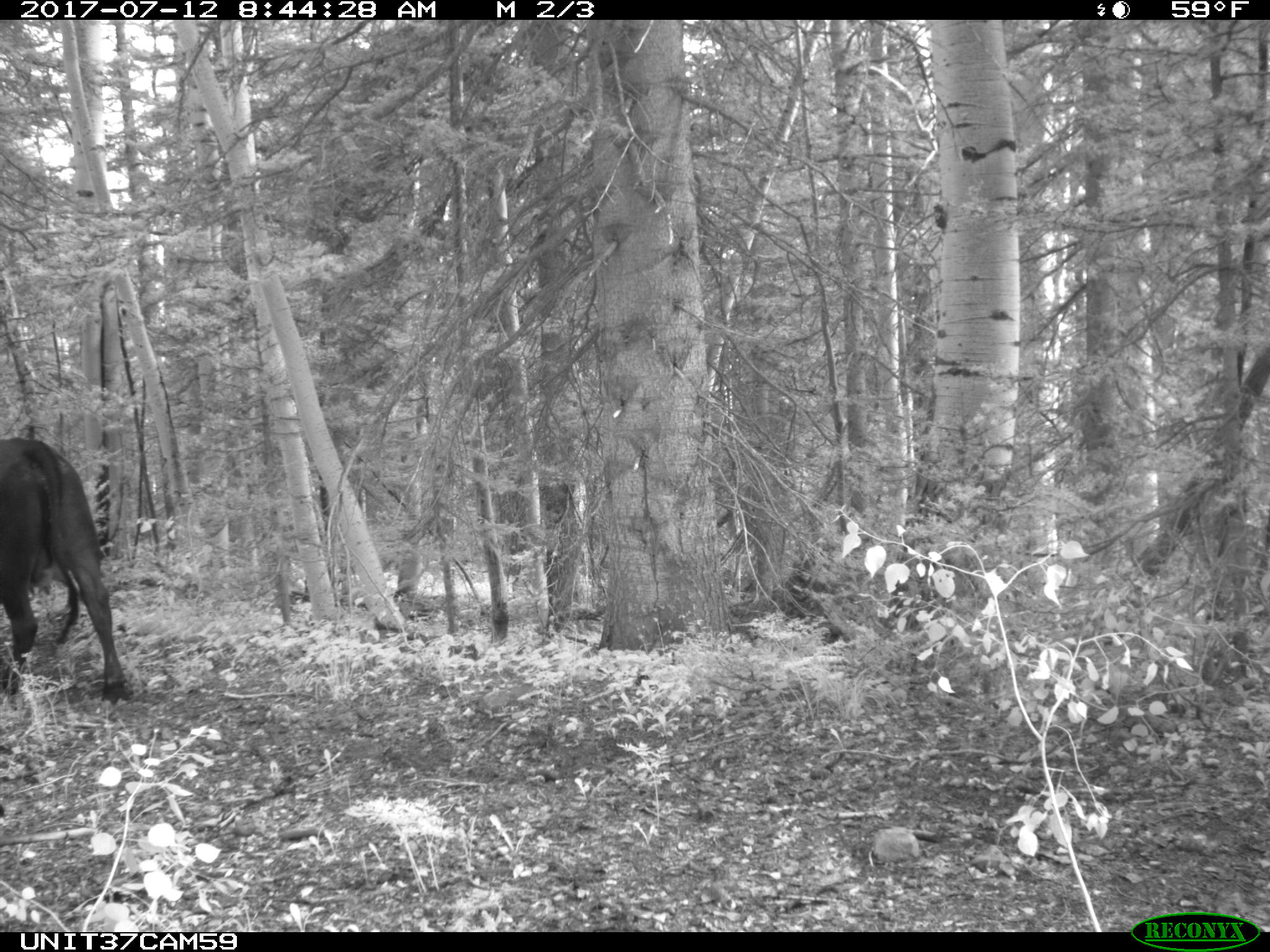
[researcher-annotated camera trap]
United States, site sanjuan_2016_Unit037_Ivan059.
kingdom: Animalia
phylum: Chordata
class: Mammalia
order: Artiodactyla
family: Bovidae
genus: Bos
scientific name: Bos taurus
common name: domestic cow